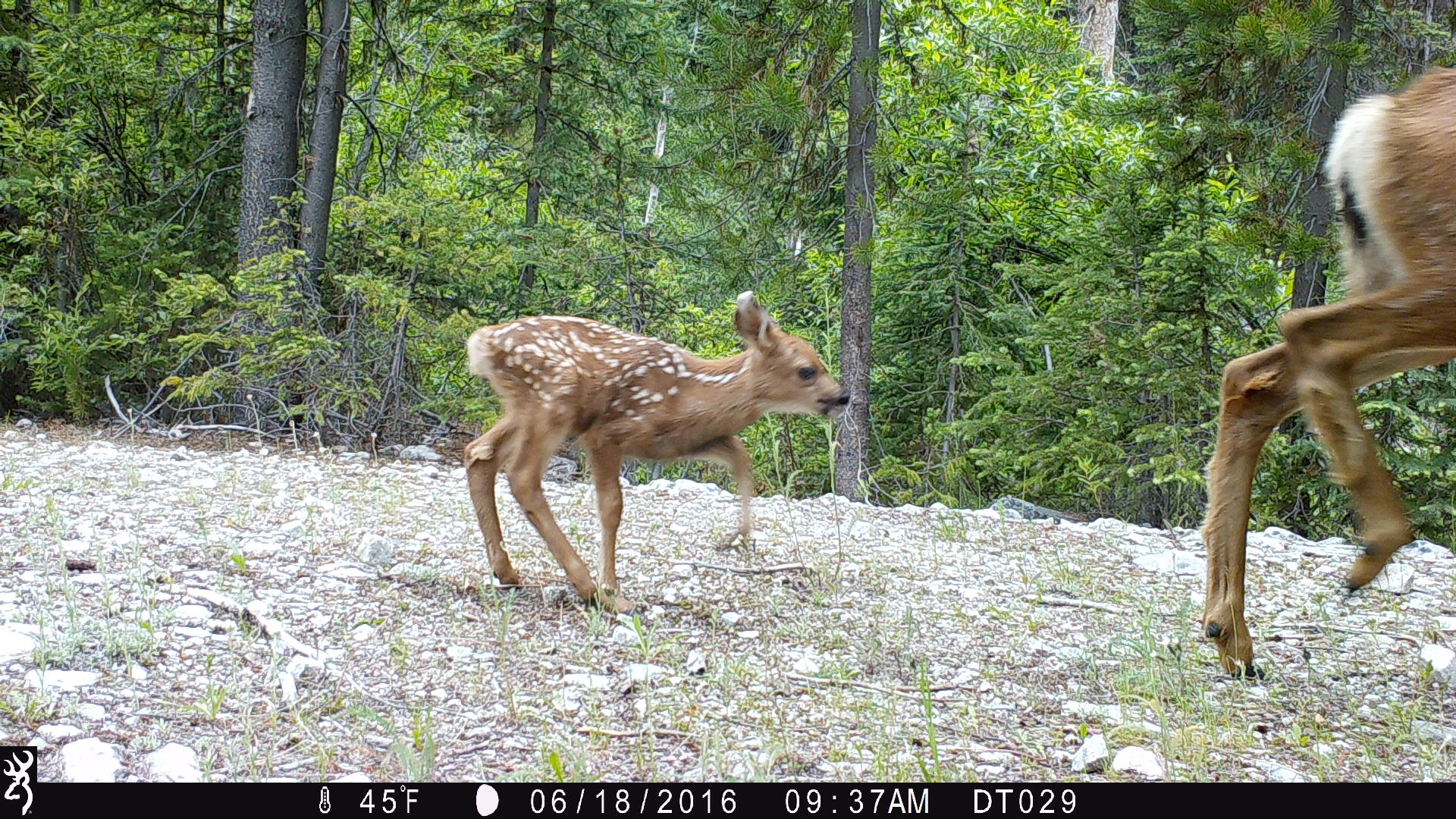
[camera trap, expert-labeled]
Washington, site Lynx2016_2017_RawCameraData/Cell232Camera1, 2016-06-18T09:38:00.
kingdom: Animalia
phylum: Chordata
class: Mammalia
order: Artiodactyla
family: Cervidae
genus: Odocoileus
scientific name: Odocoileus hemionus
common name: mule deer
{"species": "Odocoileus hemionus (mule deer)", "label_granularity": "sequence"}